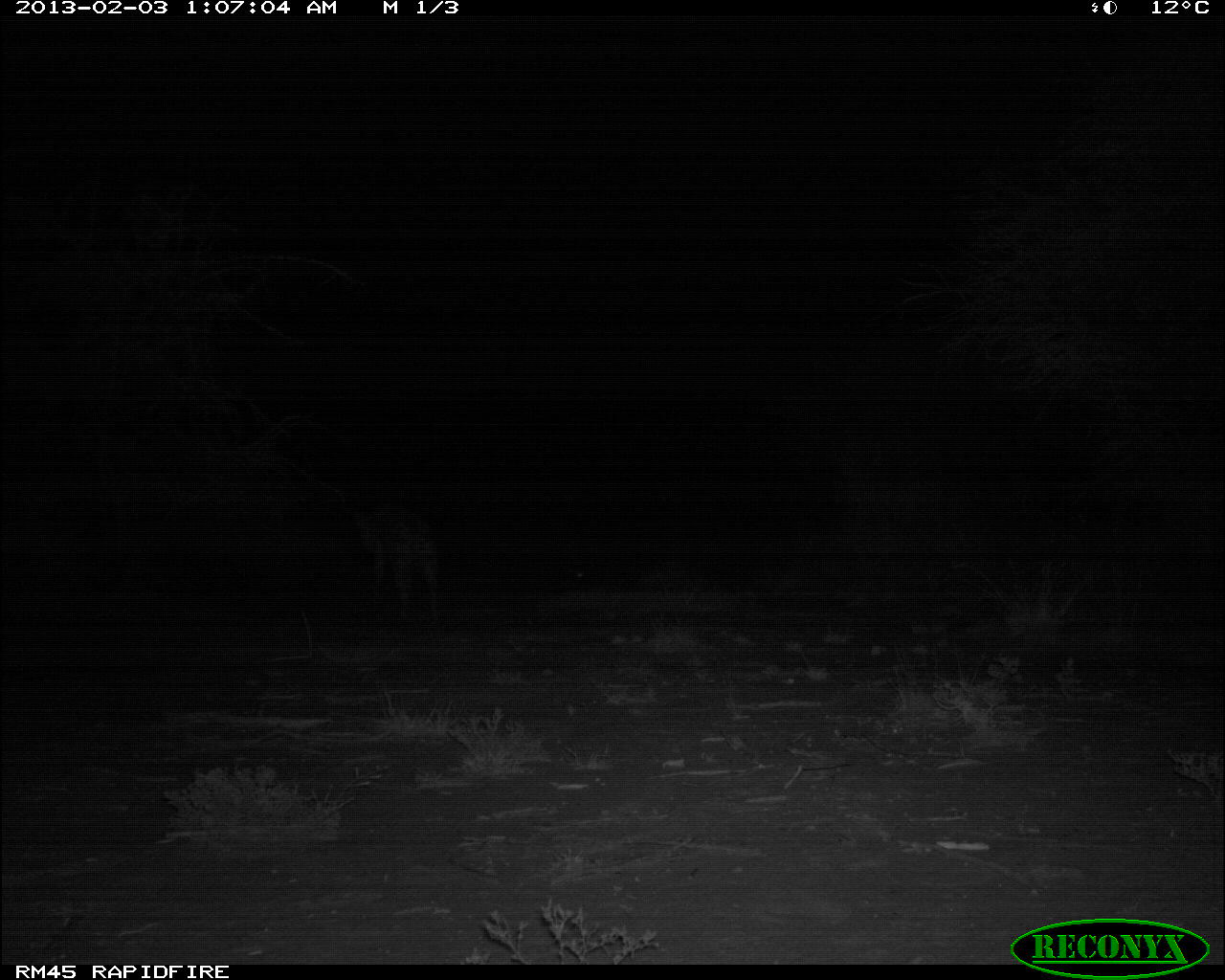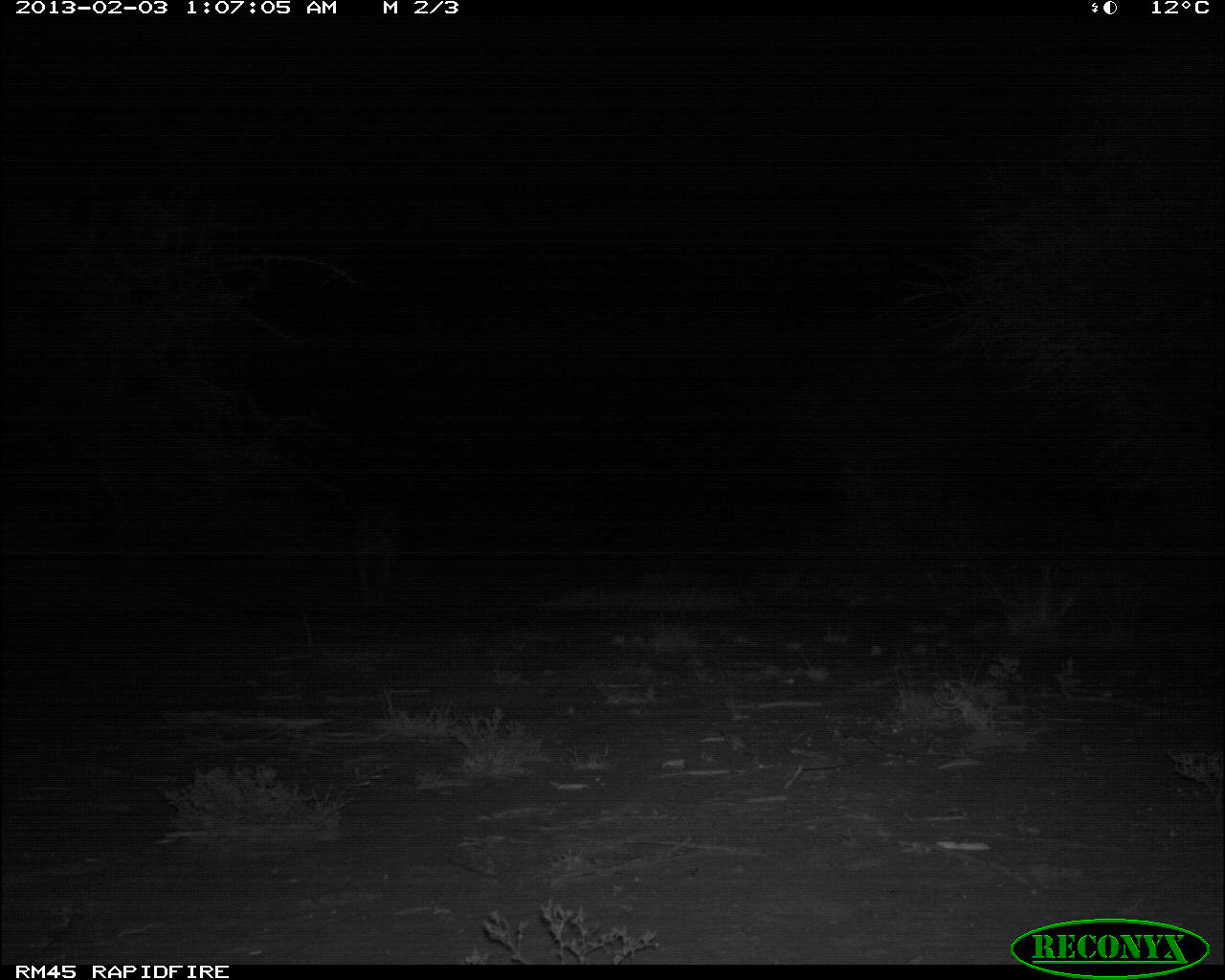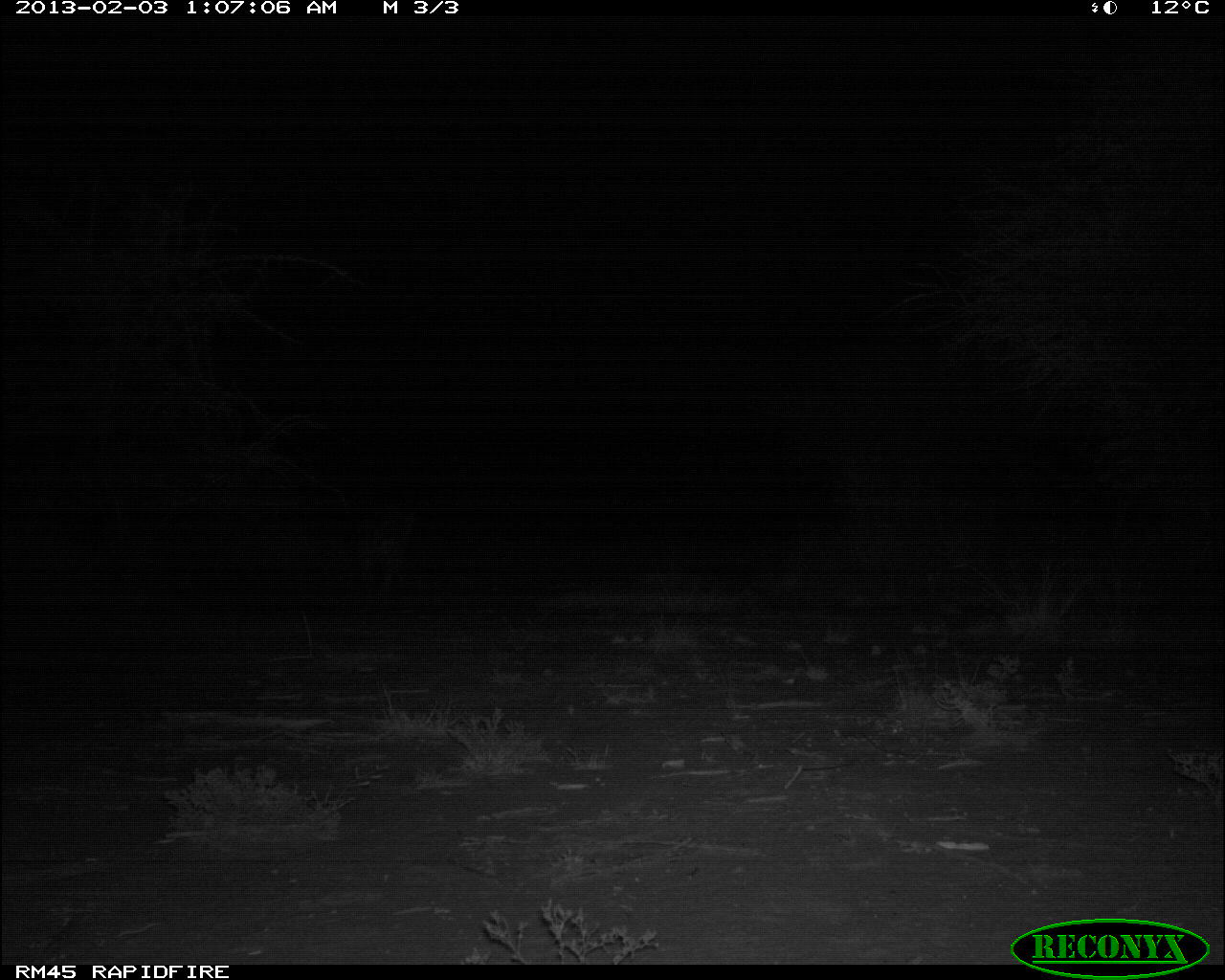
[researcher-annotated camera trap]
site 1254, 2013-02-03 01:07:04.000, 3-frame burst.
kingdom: Animalia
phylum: Chordata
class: Mammalia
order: Carnivora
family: Hyaenidae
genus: Crocuta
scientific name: Crocuta crocuta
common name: spotted hyena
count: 1